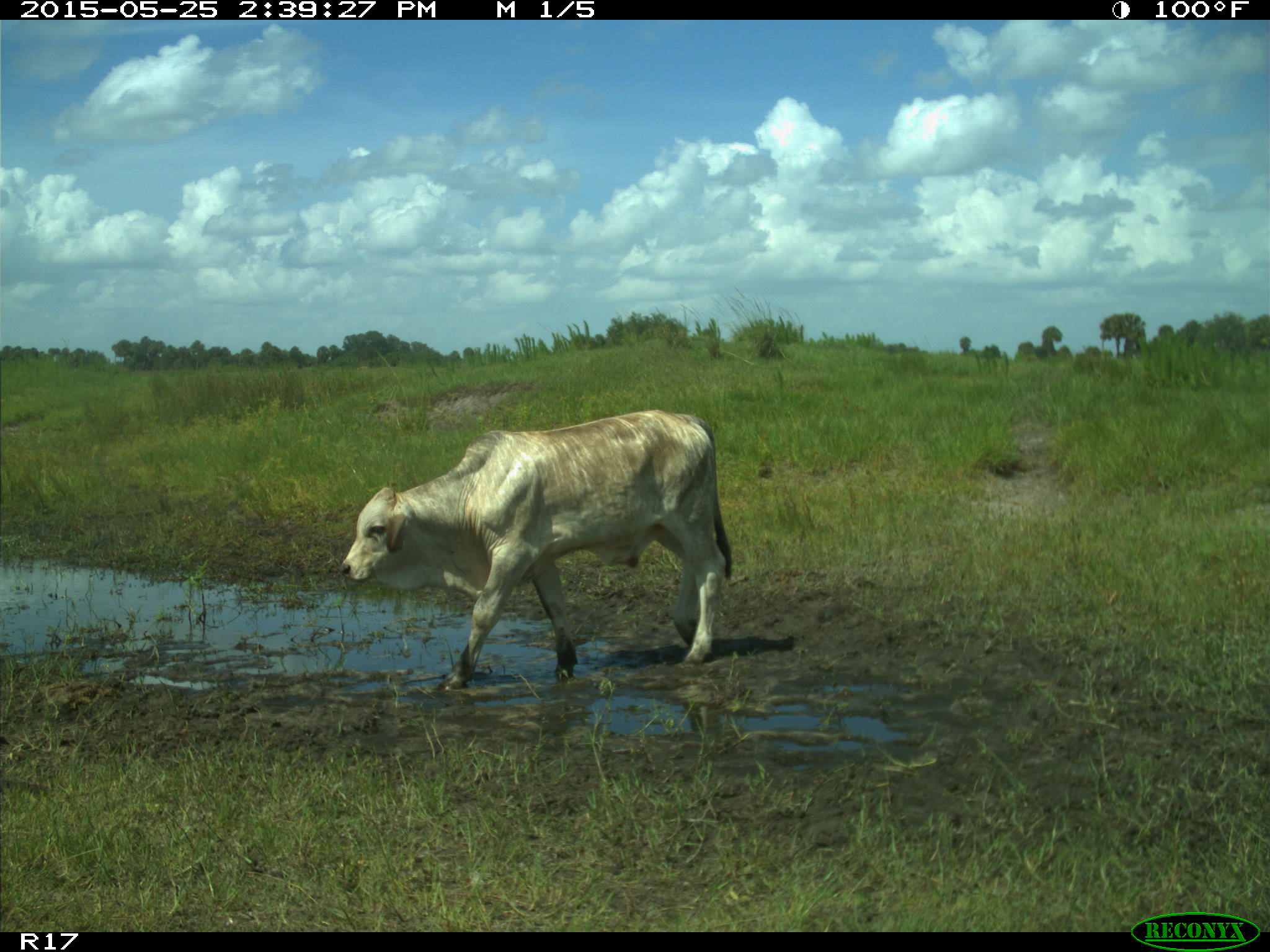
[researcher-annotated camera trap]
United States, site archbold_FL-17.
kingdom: Animalia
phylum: Chordata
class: Mammalia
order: Artiodactyla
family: Bovidae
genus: Bos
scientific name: Bos taurus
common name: domestic cow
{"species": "Bos taurus (domestic cow)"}